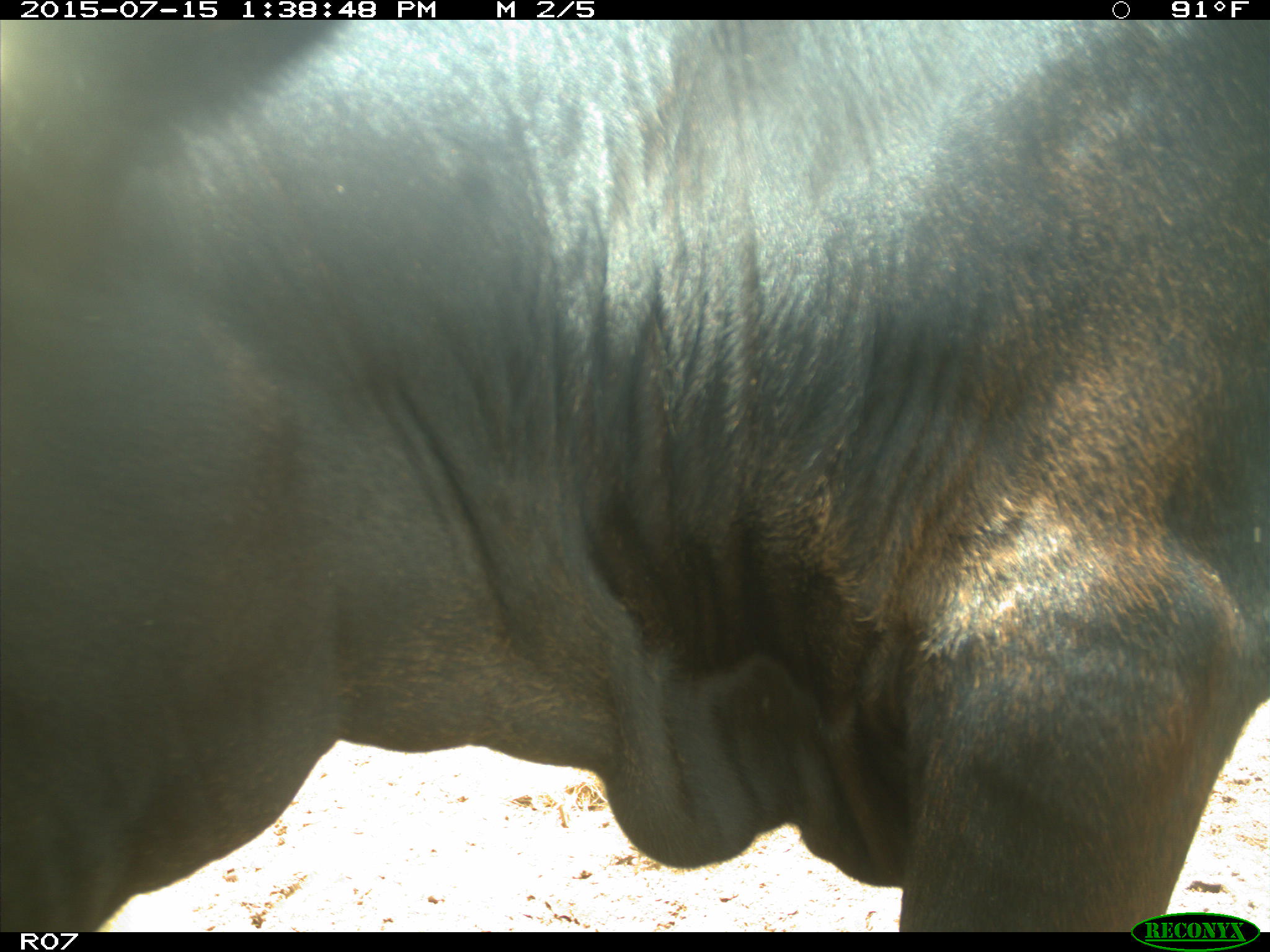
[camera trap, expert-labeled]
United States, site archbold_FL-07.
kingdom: Animalia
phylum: Chordata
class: Mammalia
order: Artiodactyla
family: Bovidae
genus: Bos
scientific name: Bos taurus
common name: domestic cow